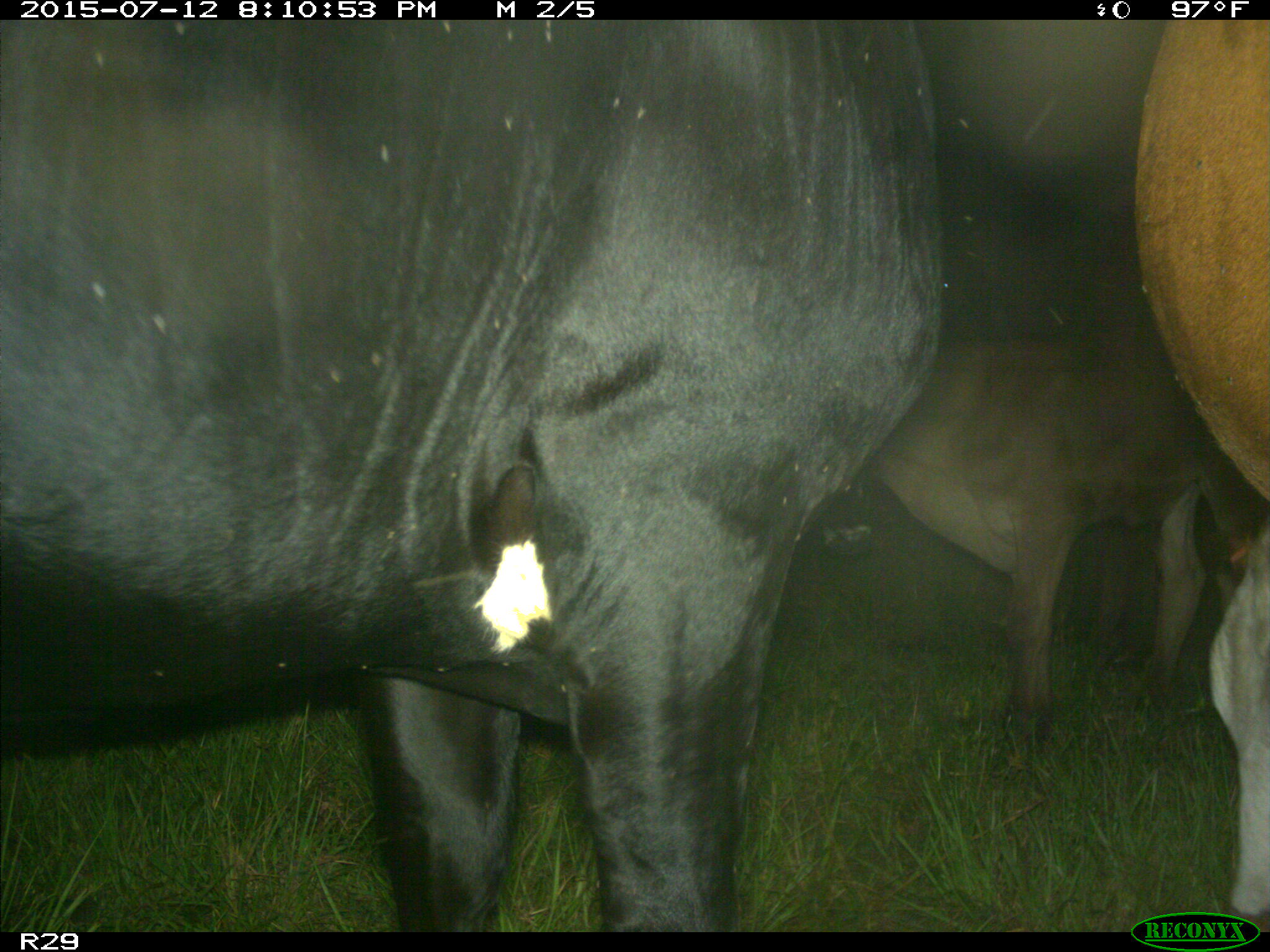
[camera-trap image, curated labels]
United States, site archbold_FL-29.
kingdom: Animalia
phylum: Chordata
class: Mammalia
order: Artiodactyla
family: Bovidae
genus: Bos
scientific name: Bos taurus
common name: domestic cow